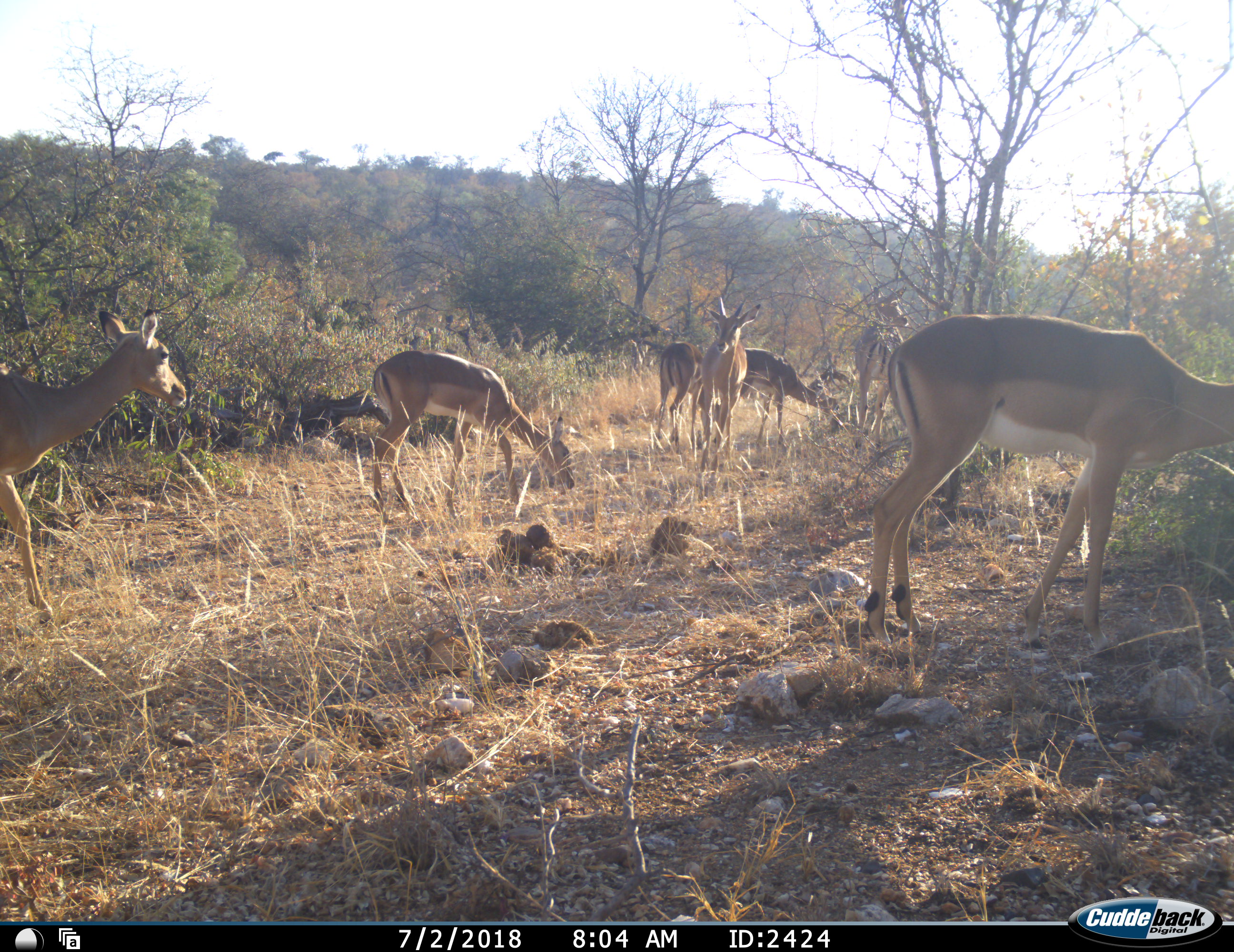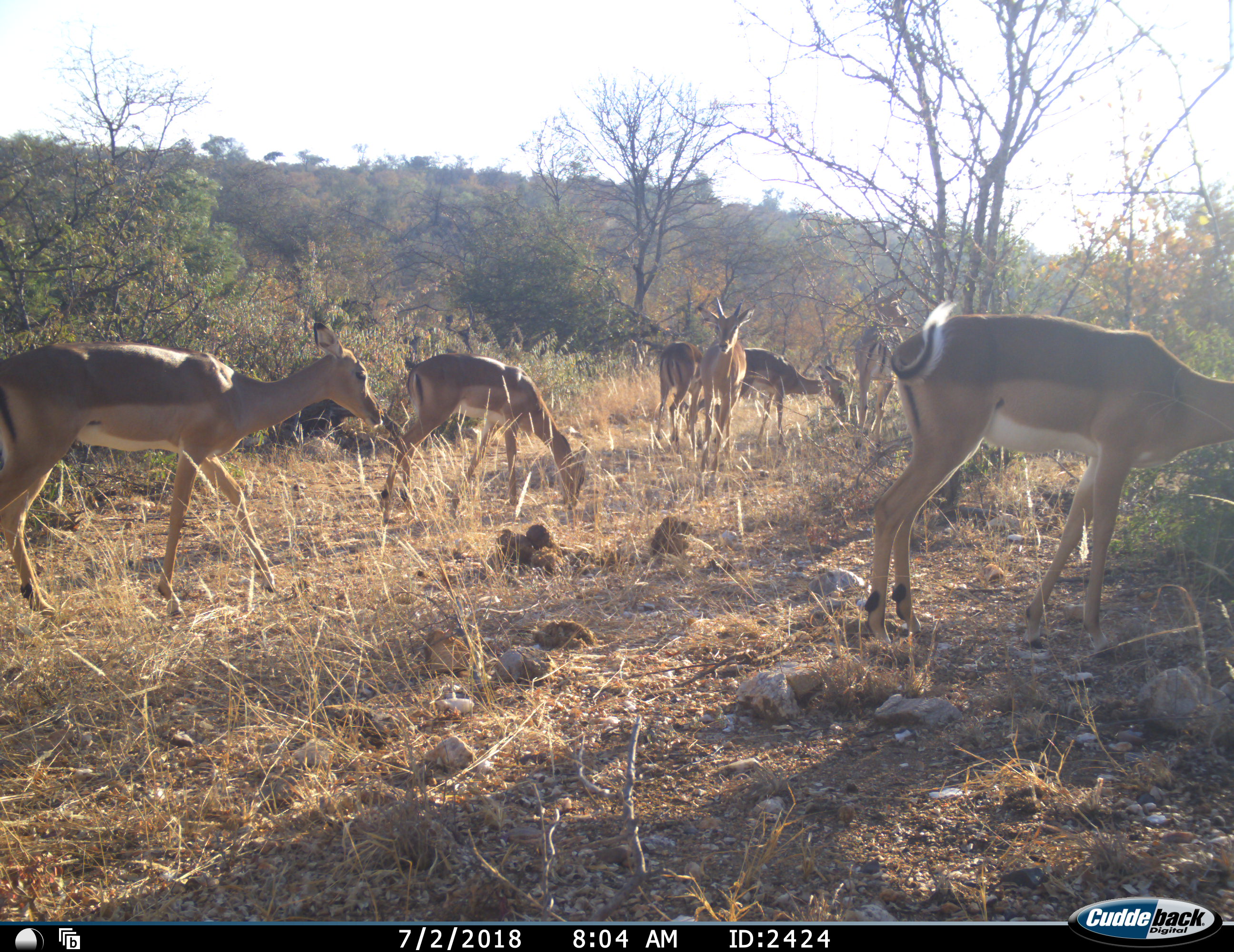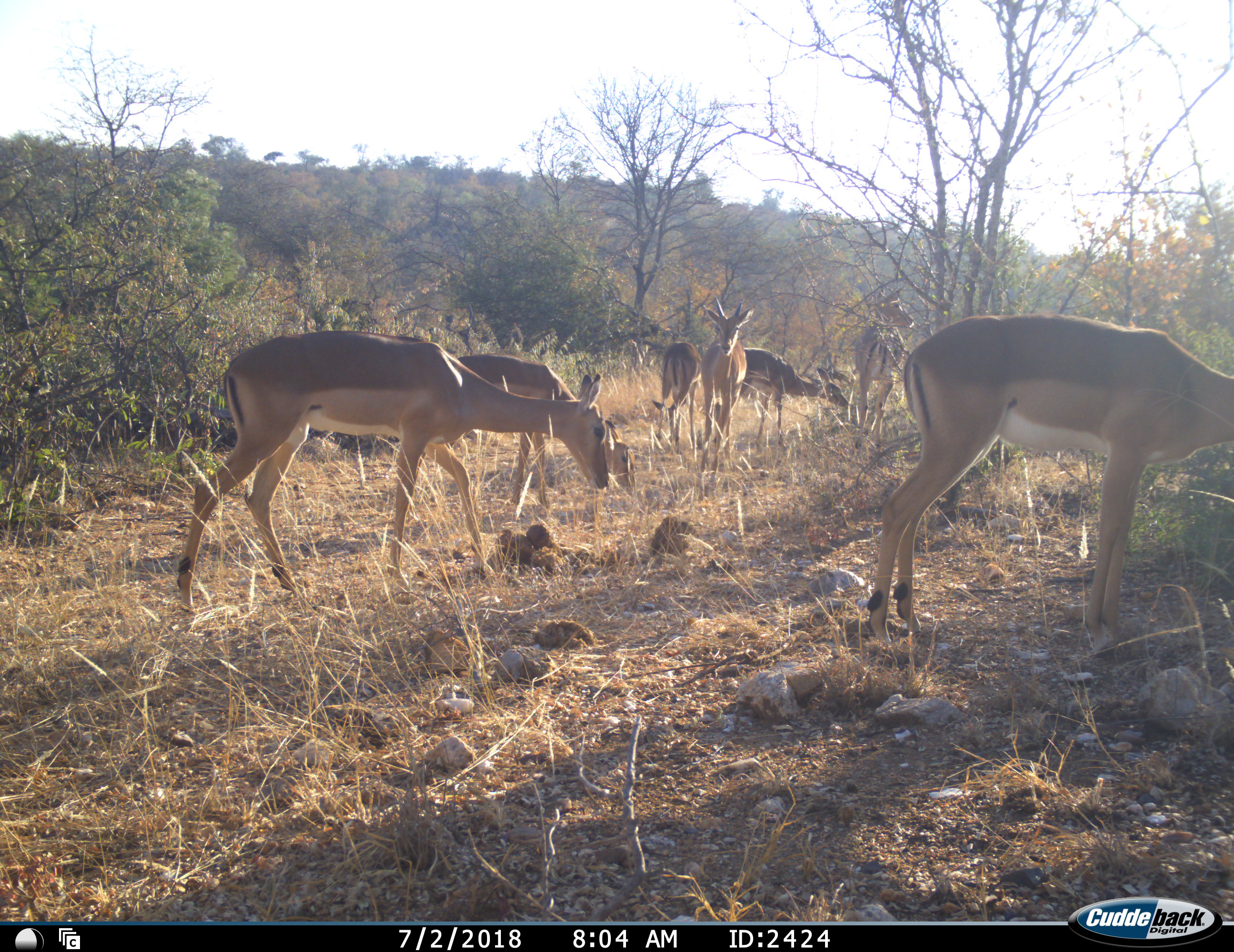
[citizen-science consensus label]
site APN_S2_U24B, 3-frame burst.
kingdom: Animalia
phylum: Chordata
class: Mammalia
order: Artiodactyla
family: Bovidae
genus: Aepyceros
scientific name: Aepyceros melampus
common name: impala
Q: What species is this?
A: Impala (Aepyceros melampus).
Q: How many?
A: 7.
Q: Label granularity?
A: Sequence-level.